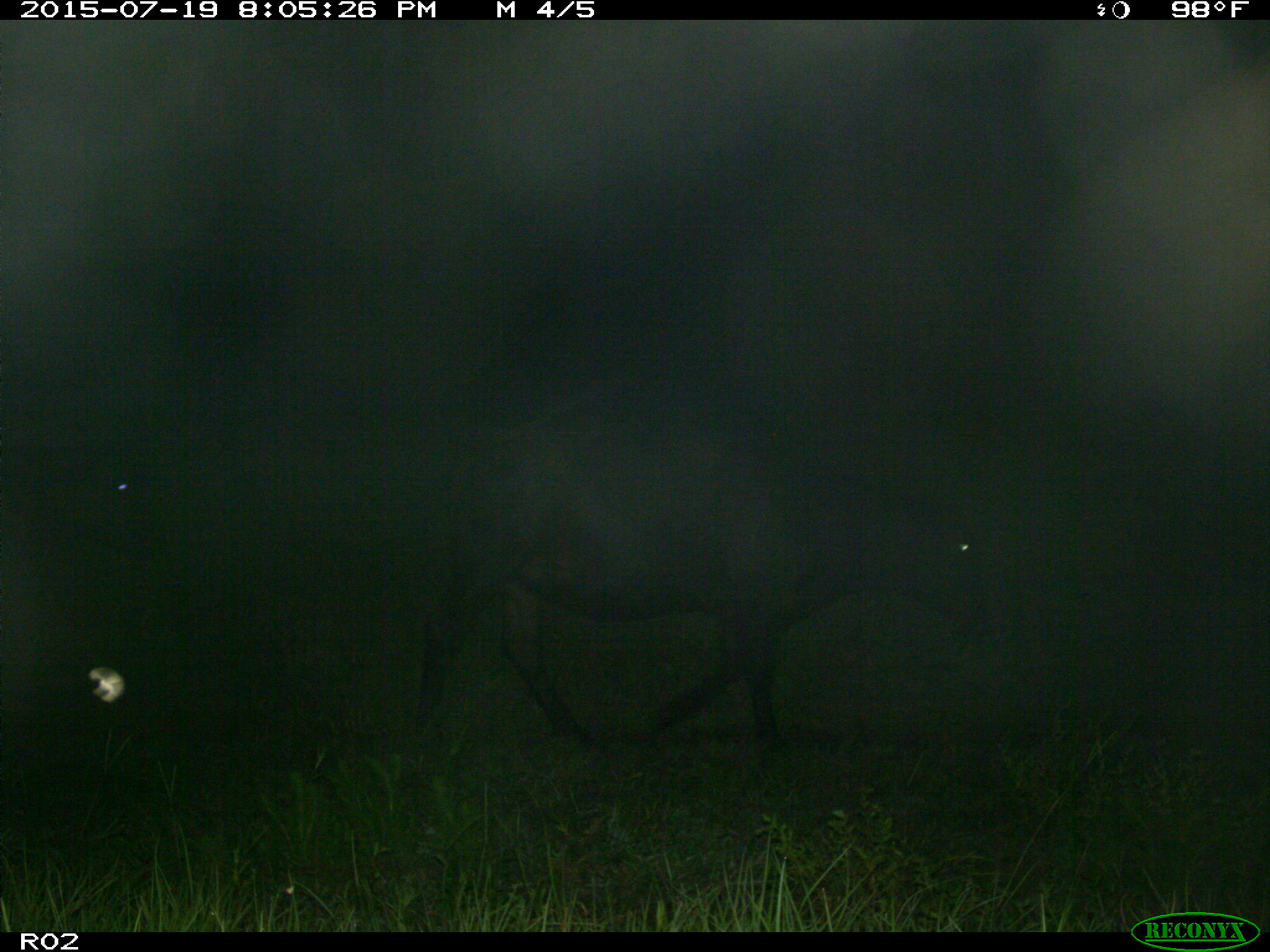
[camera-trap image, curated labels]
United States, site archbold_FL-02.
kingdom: Animalia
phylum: Chordata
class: Mammalia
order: Artiodactyla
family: Bovidae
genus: Bos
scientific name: Bos taurus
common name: domestic cow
Bos taurus (domestic cow).